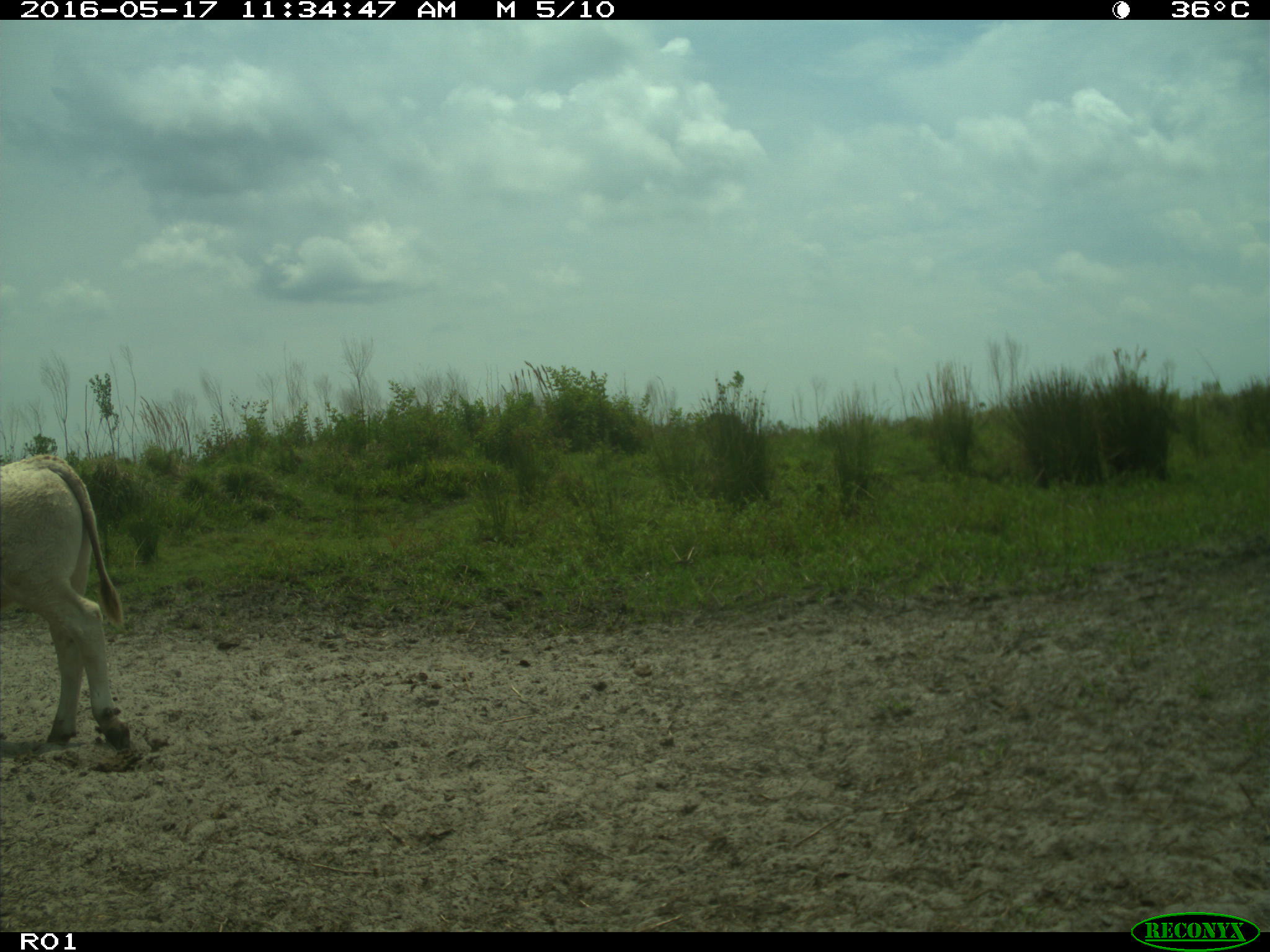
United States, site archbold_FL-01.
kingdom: Animalia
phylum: Chordata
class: Mammalia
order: Artiodactyla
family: Bovidae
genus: Bos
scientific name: Bos taurus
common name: domestic cow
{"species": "Bos taurus (domestic cow)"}